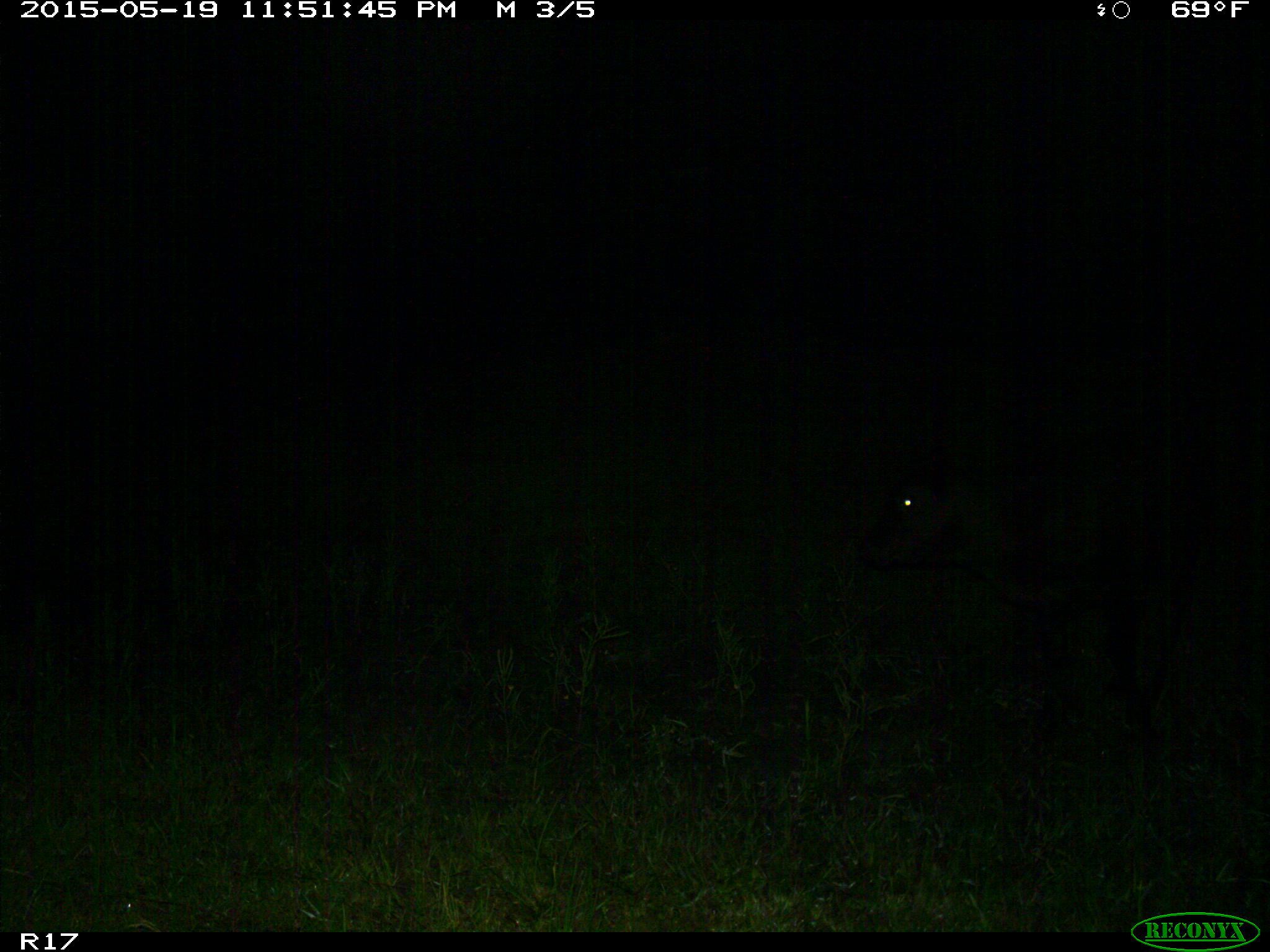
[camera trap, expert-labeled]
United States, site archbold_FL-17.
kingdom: Animalia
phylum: Chordata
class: Mammalia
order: Artiodactyla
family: Bovidae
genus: Bos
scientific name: Bos taurus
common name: domestic cow